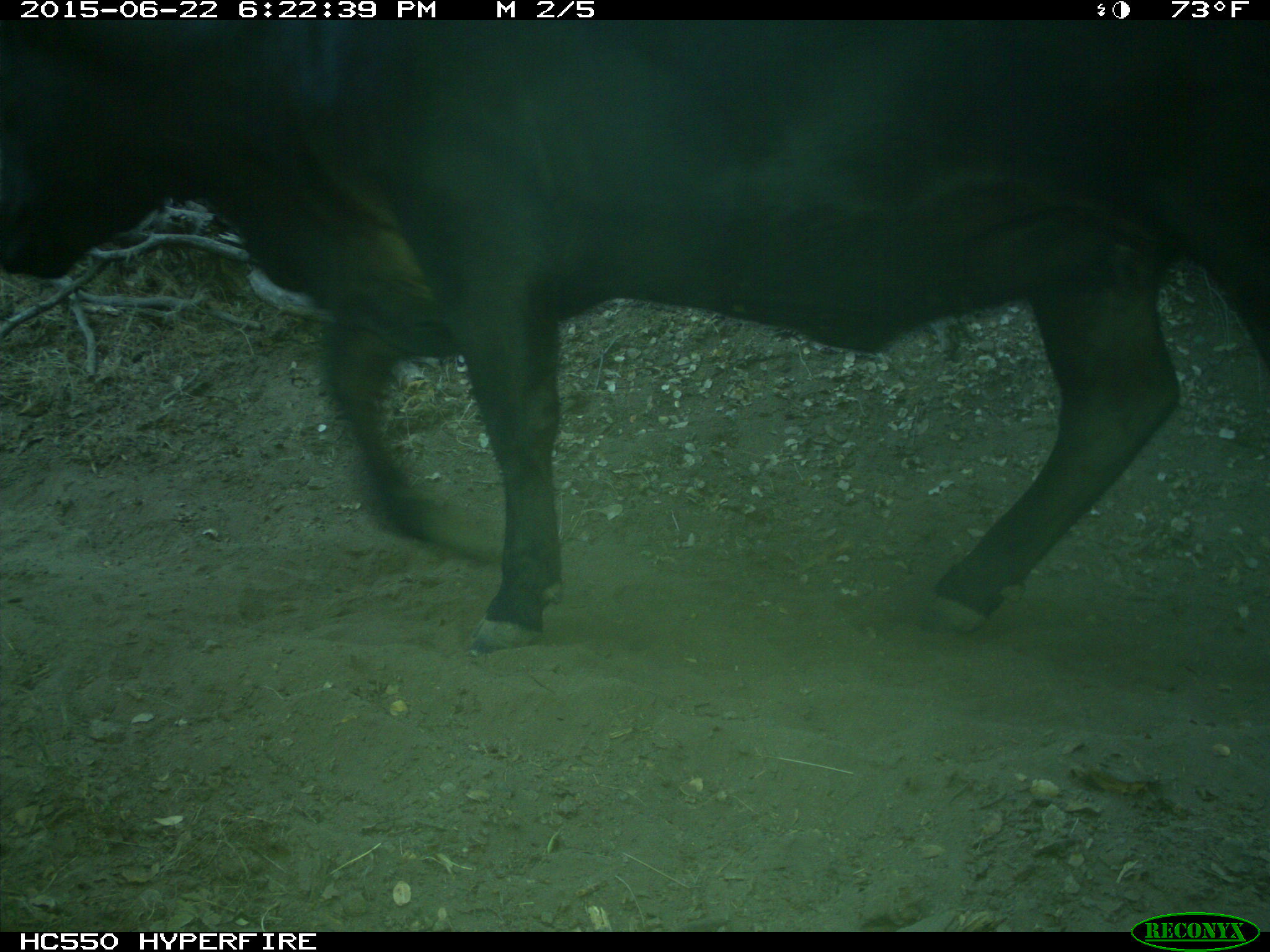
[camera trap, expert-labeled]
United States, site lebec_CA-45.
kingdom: Animalia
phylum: Chordata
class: Mammalia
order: Artiodactyla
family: Bovidae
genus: Bos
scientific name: Bos taurus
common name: domestic cow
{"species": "Bos taurus (domestic cow)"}